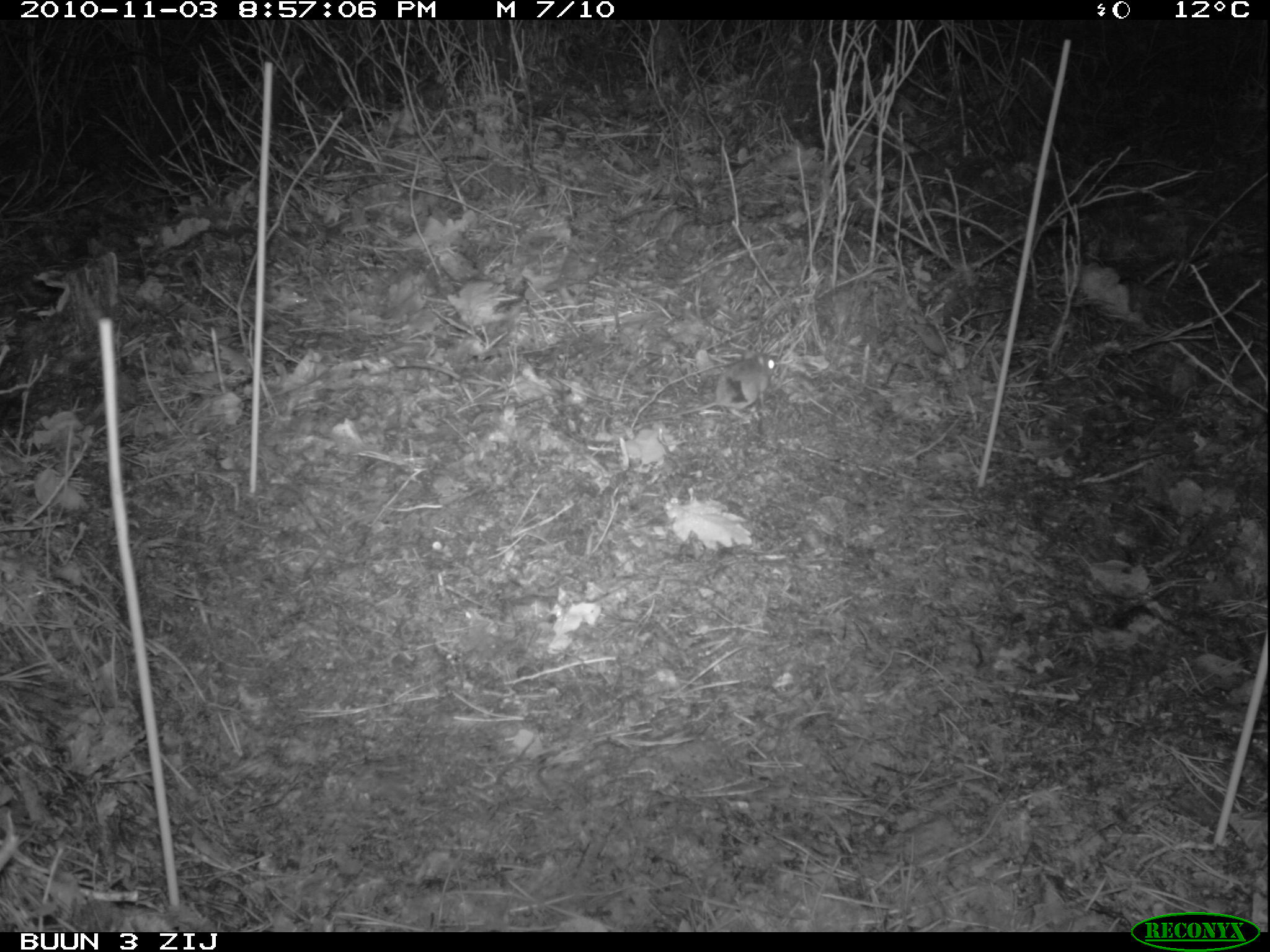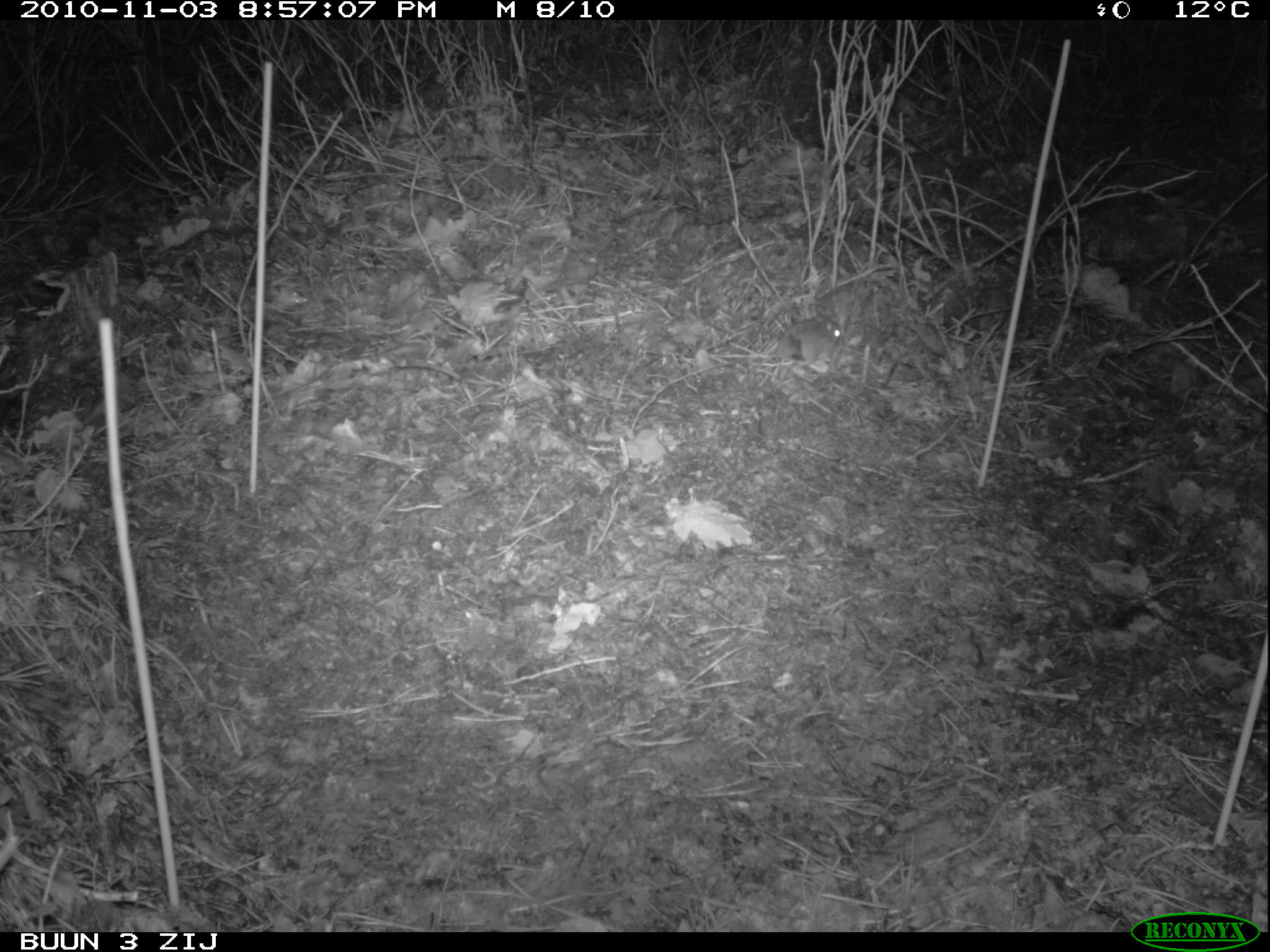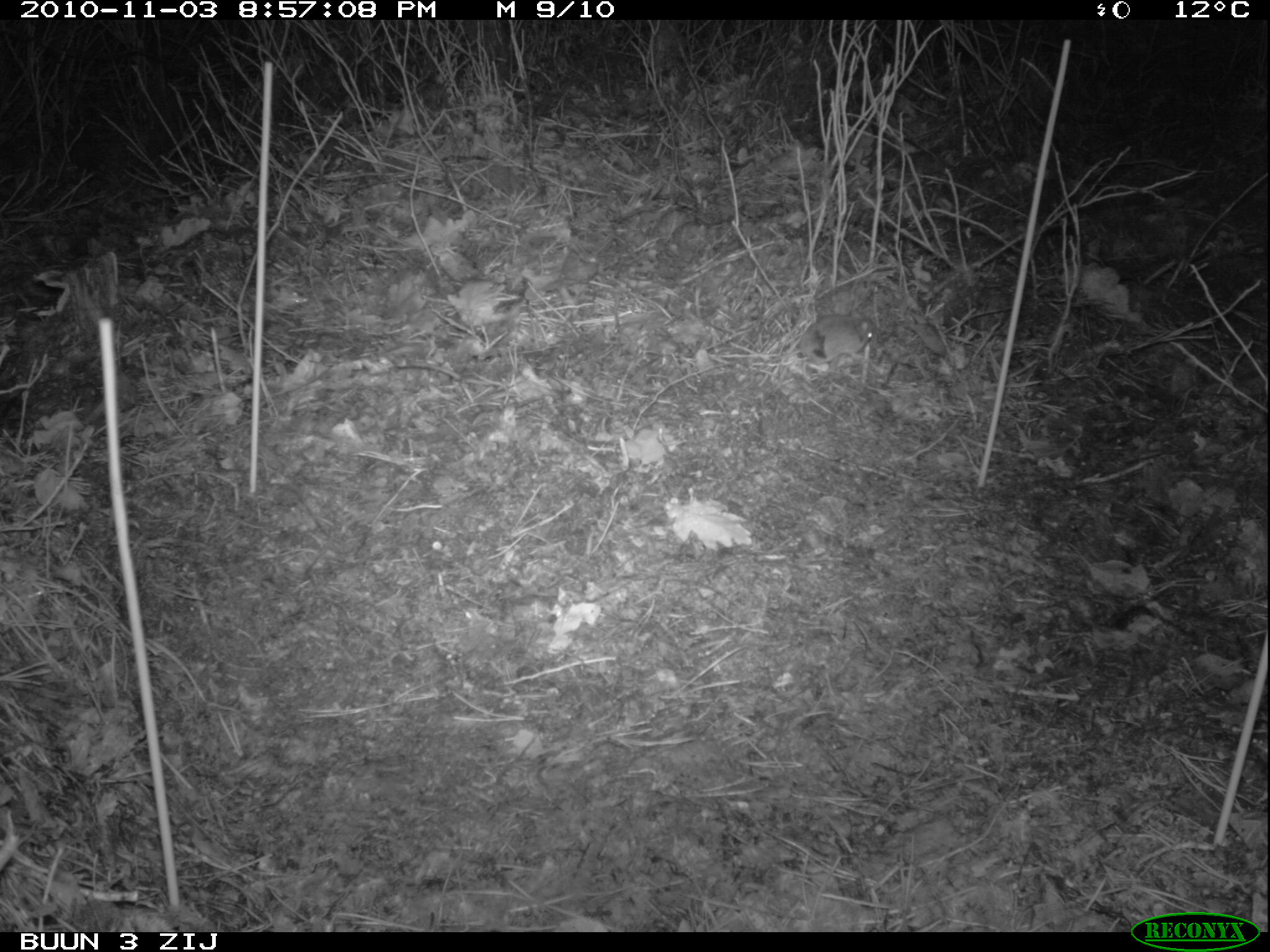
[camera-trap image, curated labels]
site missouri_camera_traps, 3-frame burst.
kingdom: Animalia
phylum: Chordata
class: Mammalia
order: Rodentia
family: Muridae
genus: Apodemus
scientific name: Apodemus sylvaticus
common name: wood mouse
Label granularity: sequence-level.